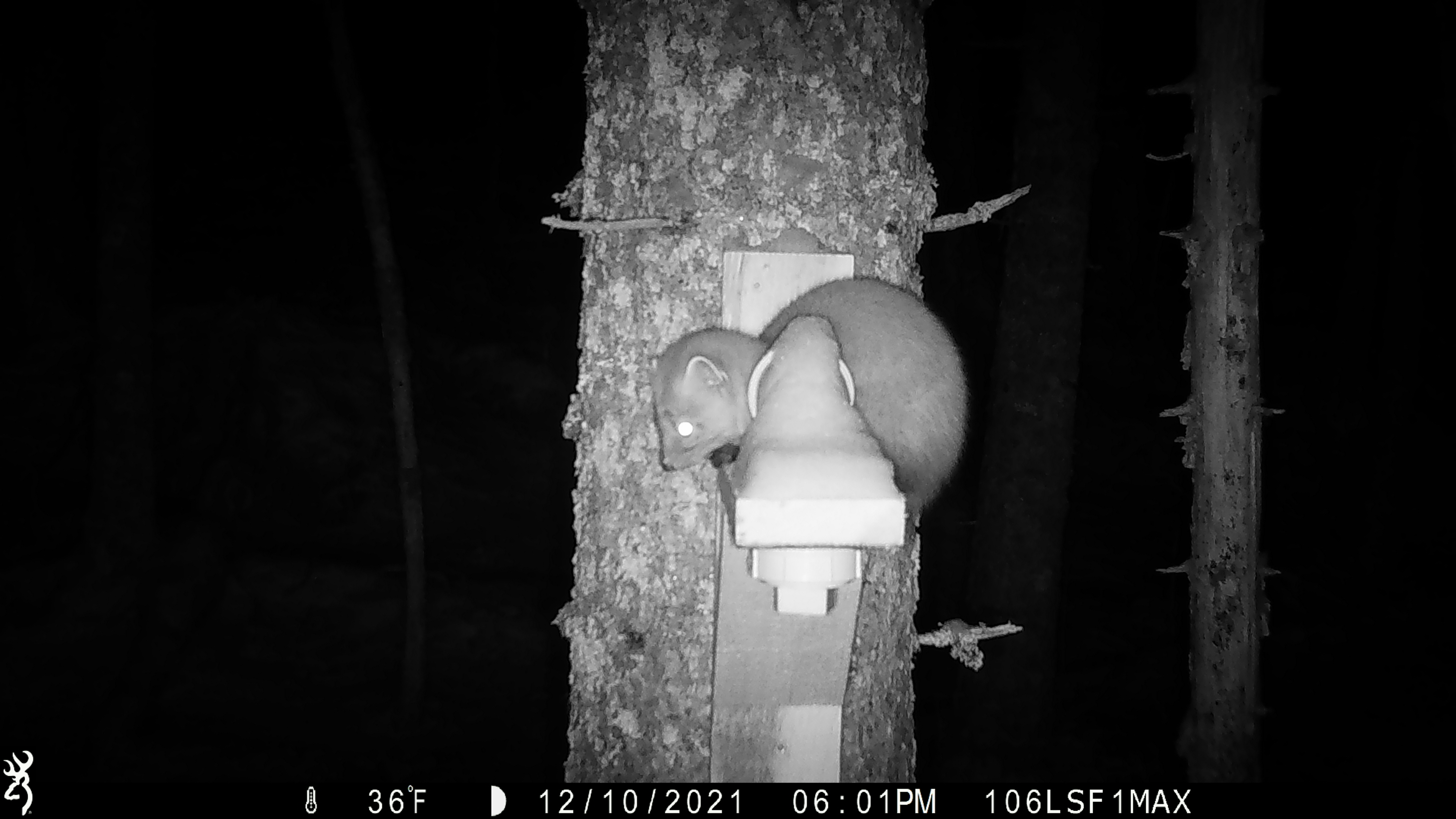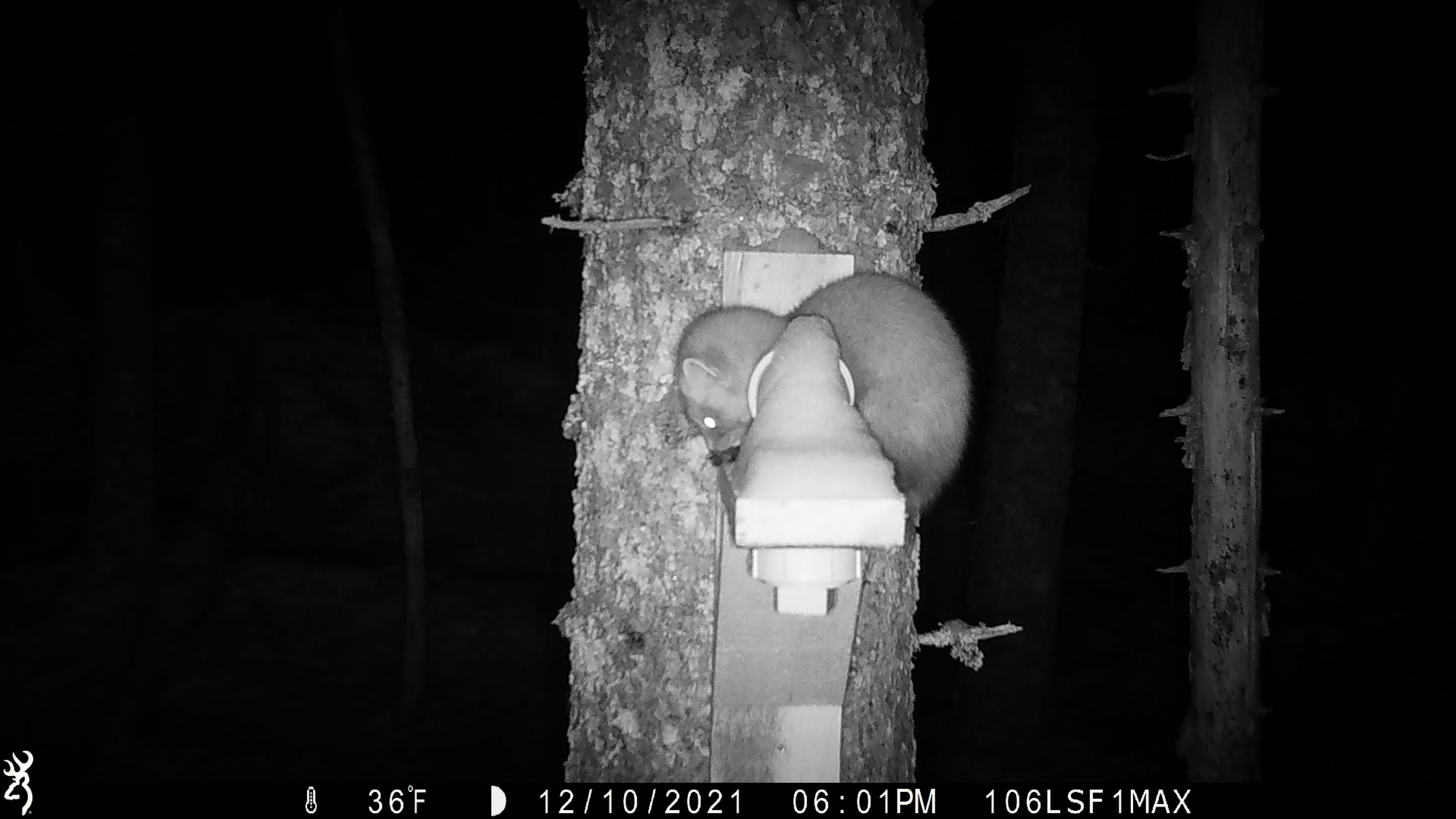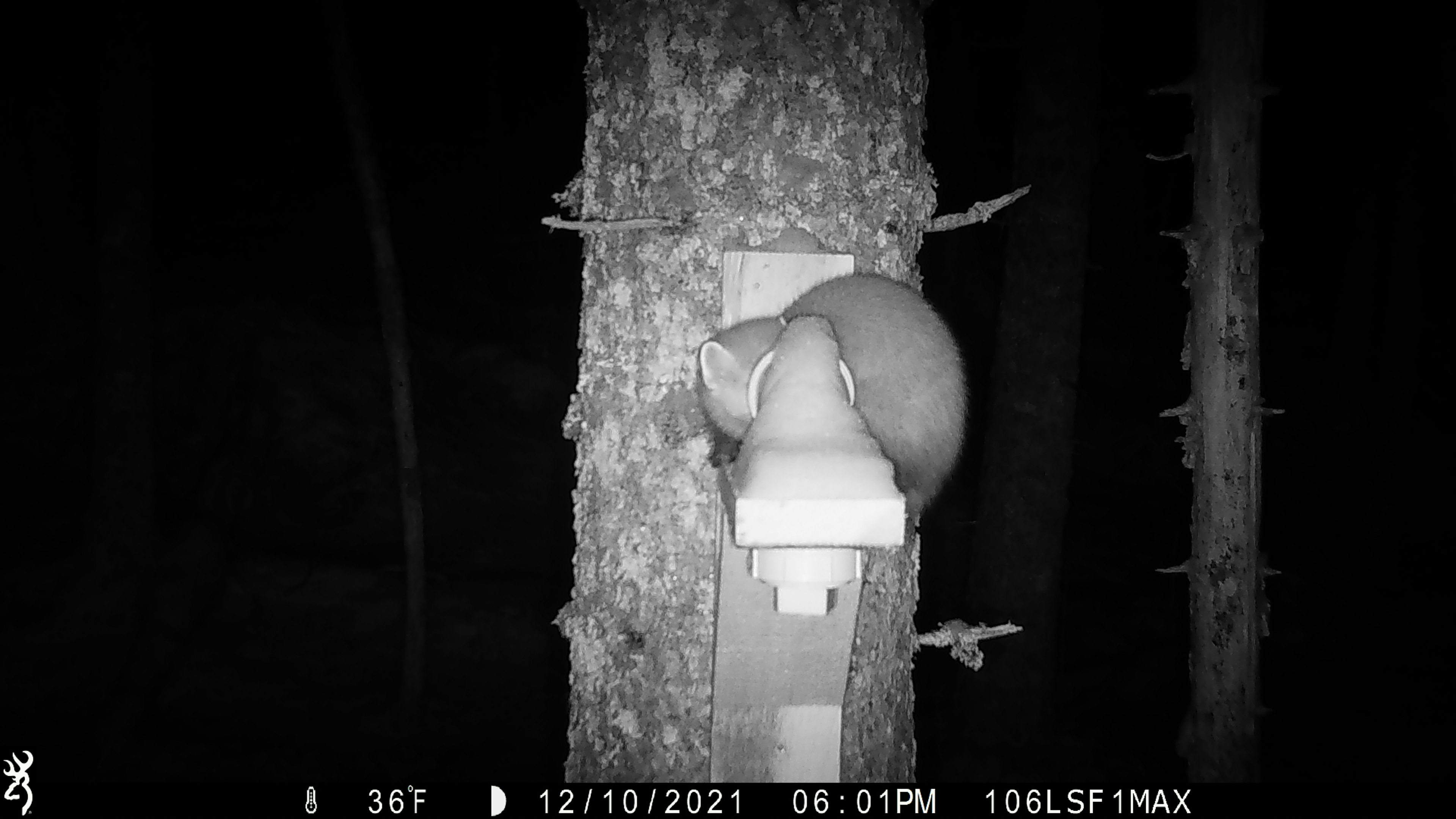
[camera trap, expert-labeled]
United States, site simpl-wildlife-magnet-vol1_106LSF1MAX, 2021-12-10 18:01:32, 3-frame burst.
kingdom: Animalia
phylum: Chordata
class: Mammalia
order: Carnivora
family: Mustelidae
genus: Martes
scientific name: Martes americana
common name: american marten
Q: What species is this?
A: American marten (Martes americana).